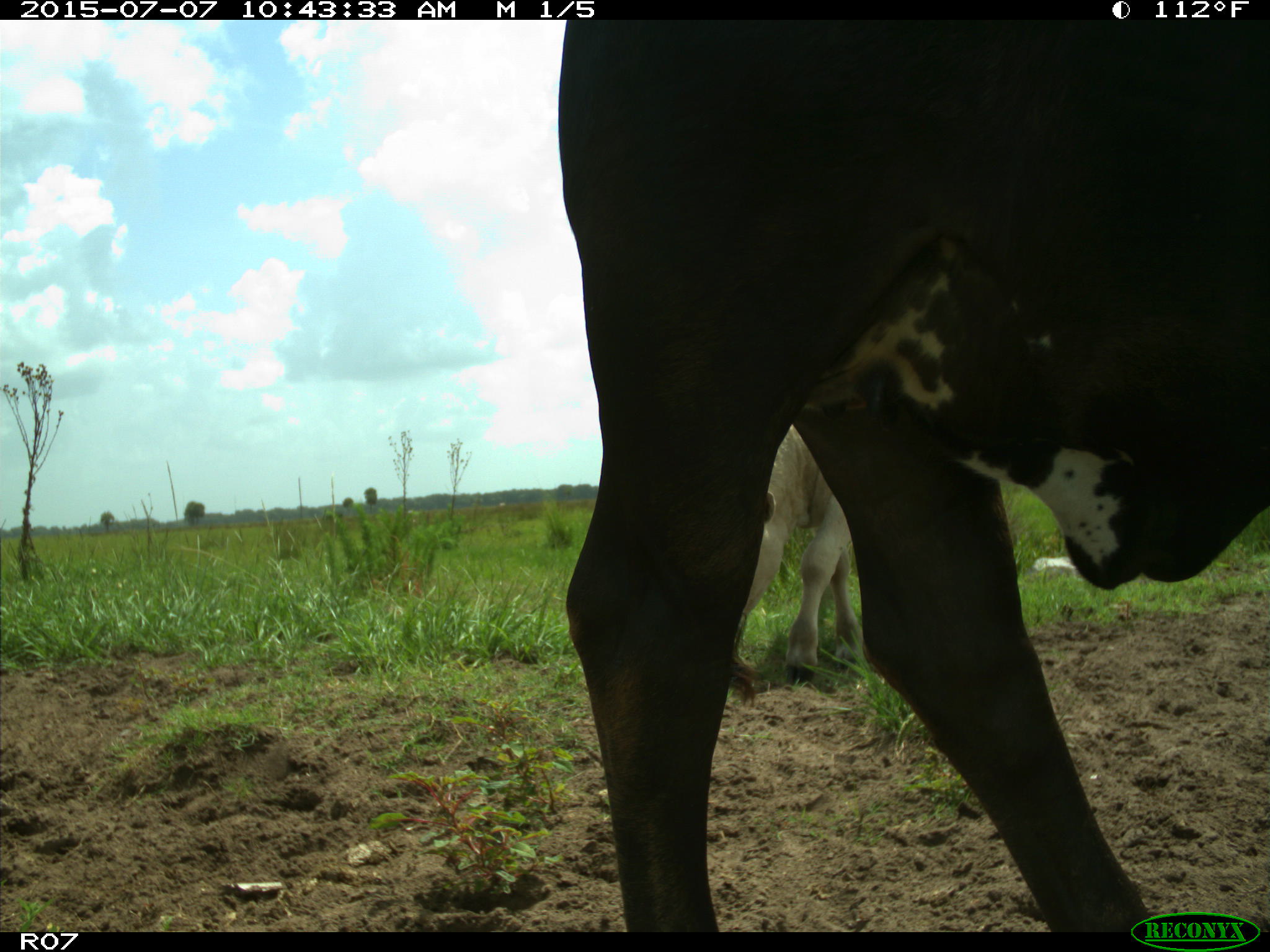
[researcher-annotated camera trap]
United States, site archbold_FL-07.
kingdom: Animalia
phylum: Chordata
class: Mammalia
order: Artiodactyla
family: Bovidae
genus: Bos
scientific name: Bos taurus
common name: domestic cow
Bos taurus (domestic cow).